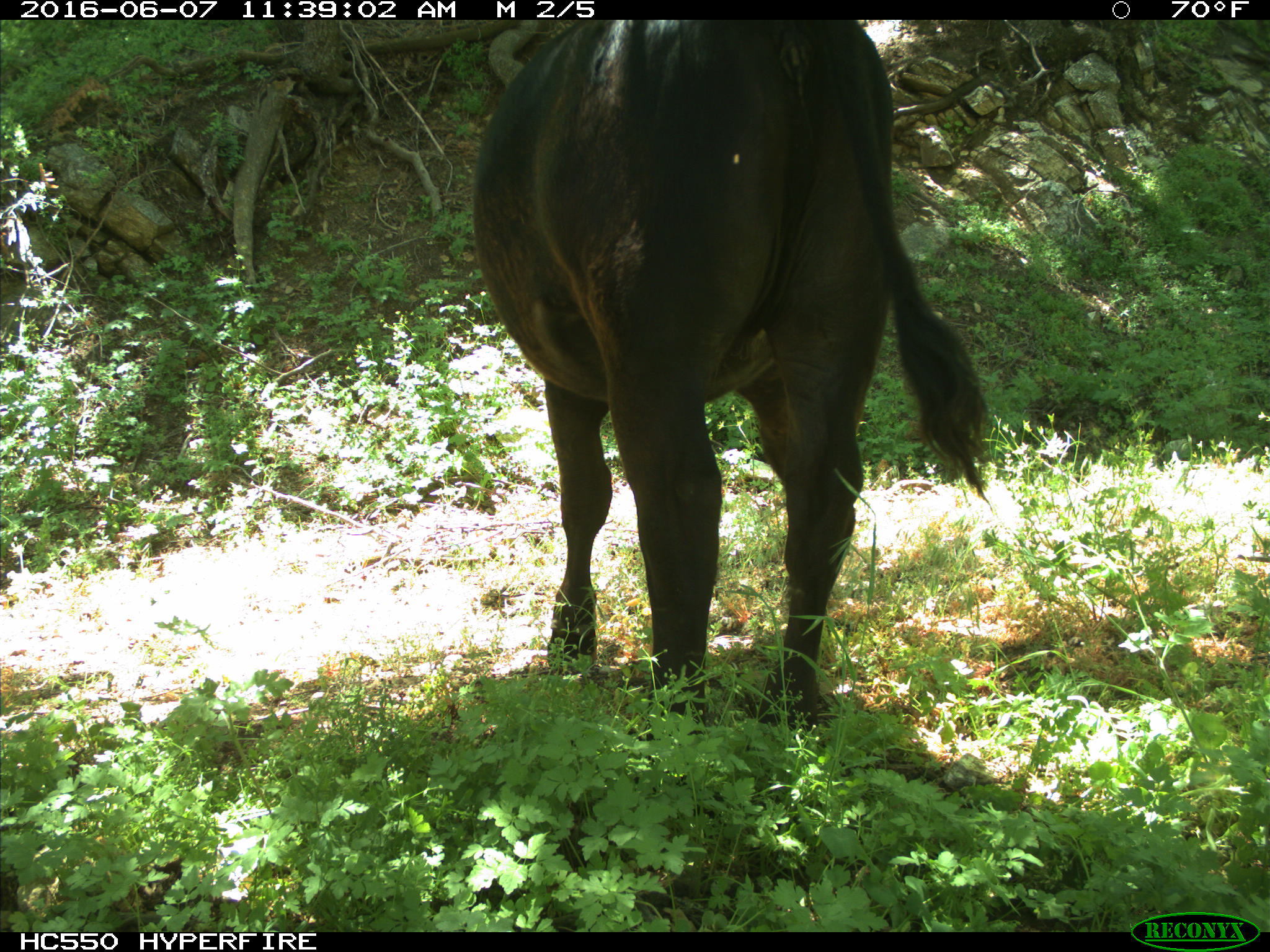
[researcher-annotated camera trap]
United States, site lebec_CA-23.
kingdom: Animalia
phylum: Chordata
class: Mammalia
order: Artiodactyla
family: Bovidae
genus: Bos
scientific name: Bos taurus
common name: domestic cow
Bos taurus (domestic cow).